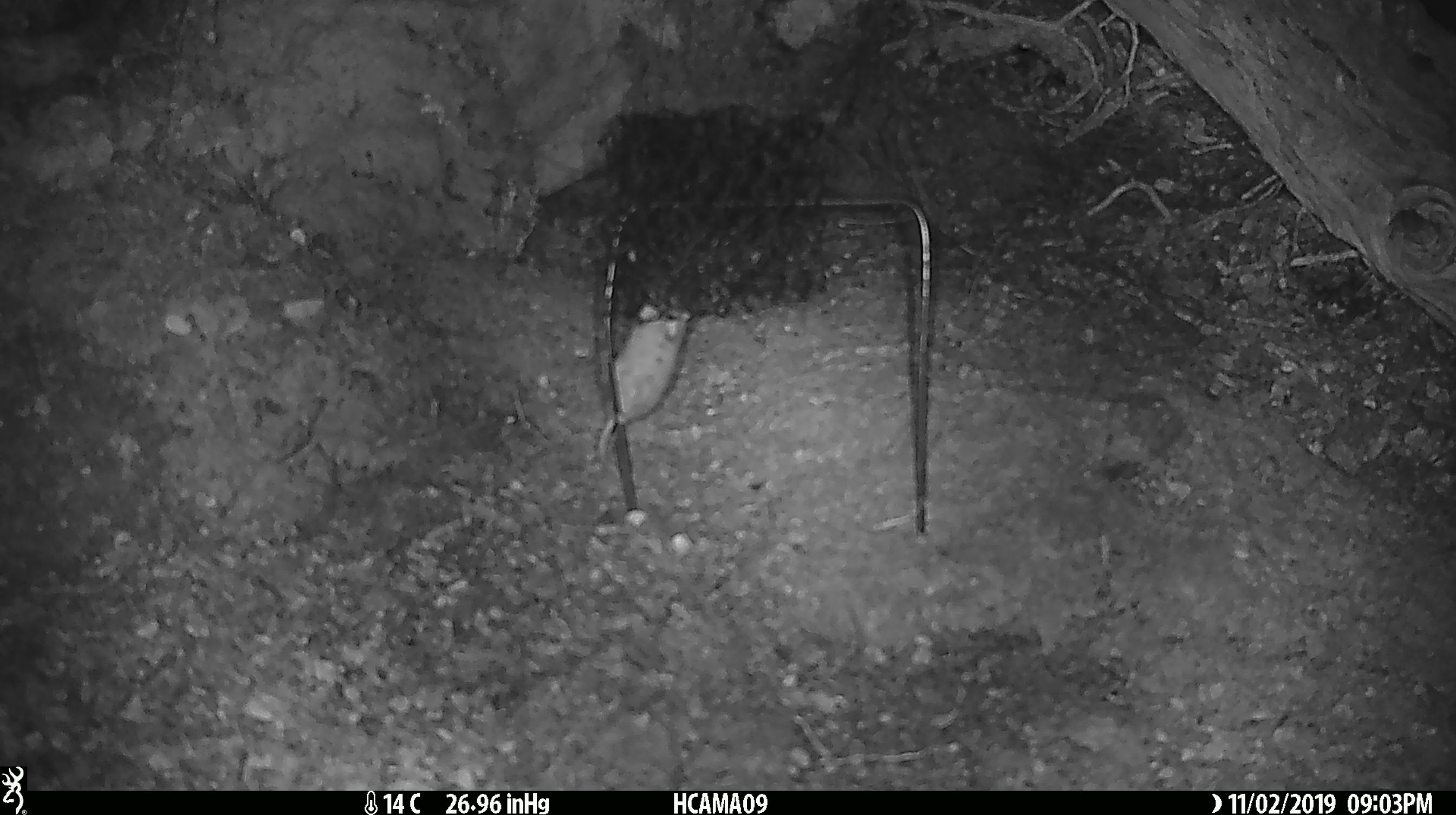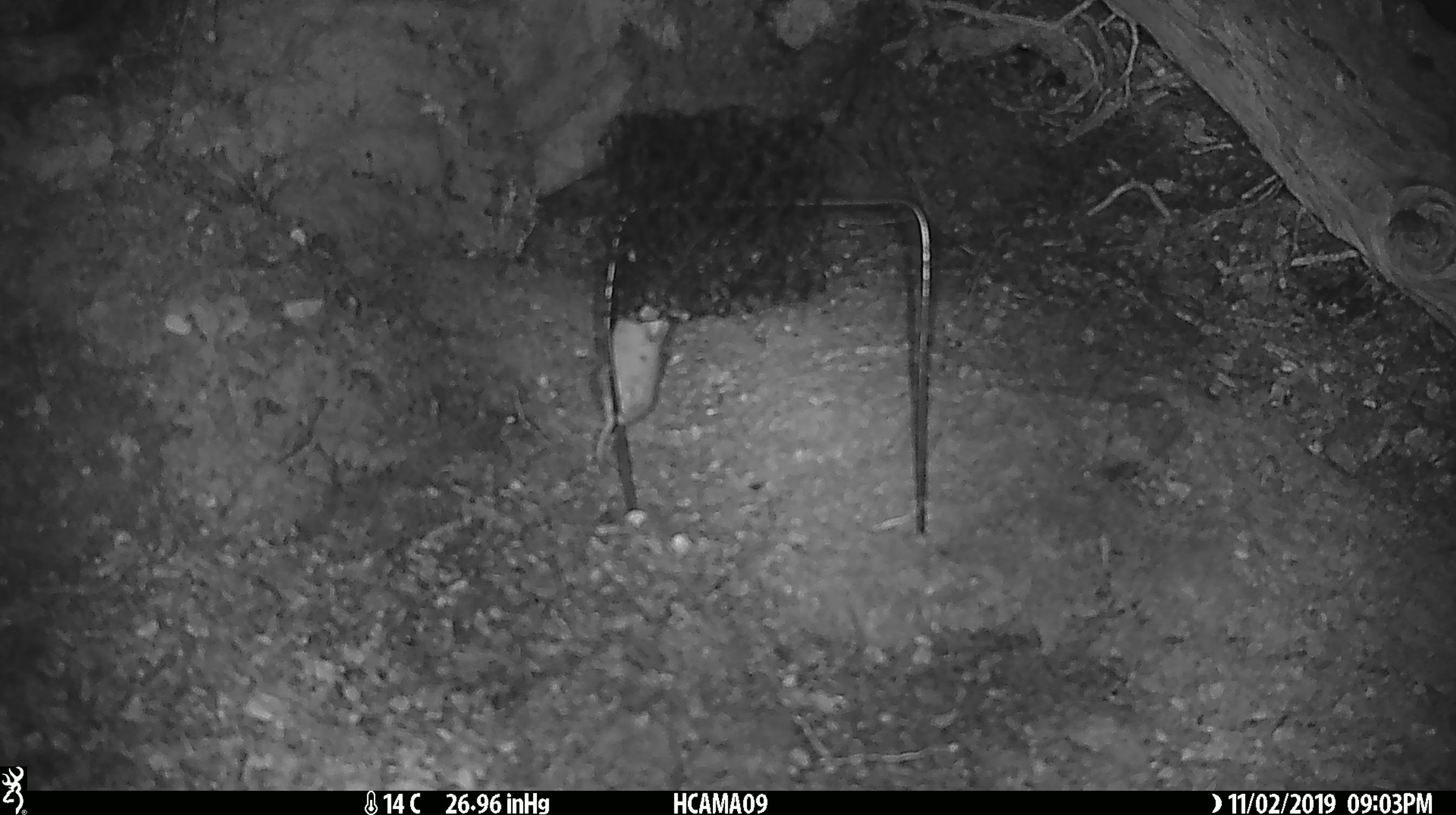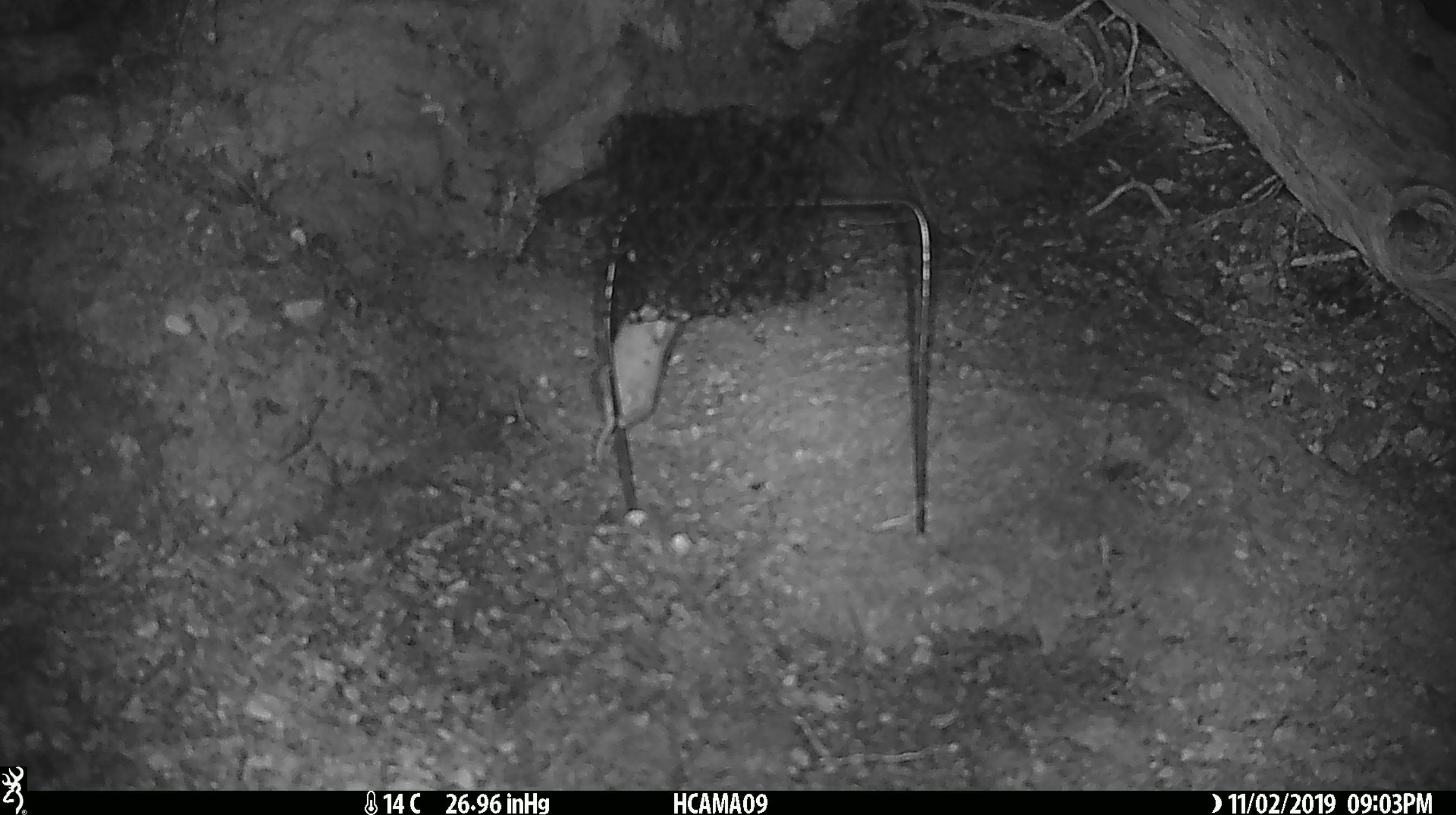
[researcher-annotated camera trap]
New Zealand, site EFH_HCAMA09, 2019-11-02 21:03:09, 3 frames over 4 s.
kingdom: Animalia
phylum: Chordata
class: Mammalia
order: Rodentia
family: Muridae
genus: Mus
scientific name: Mus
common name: mouse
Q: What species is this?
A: Mouse (Mus).